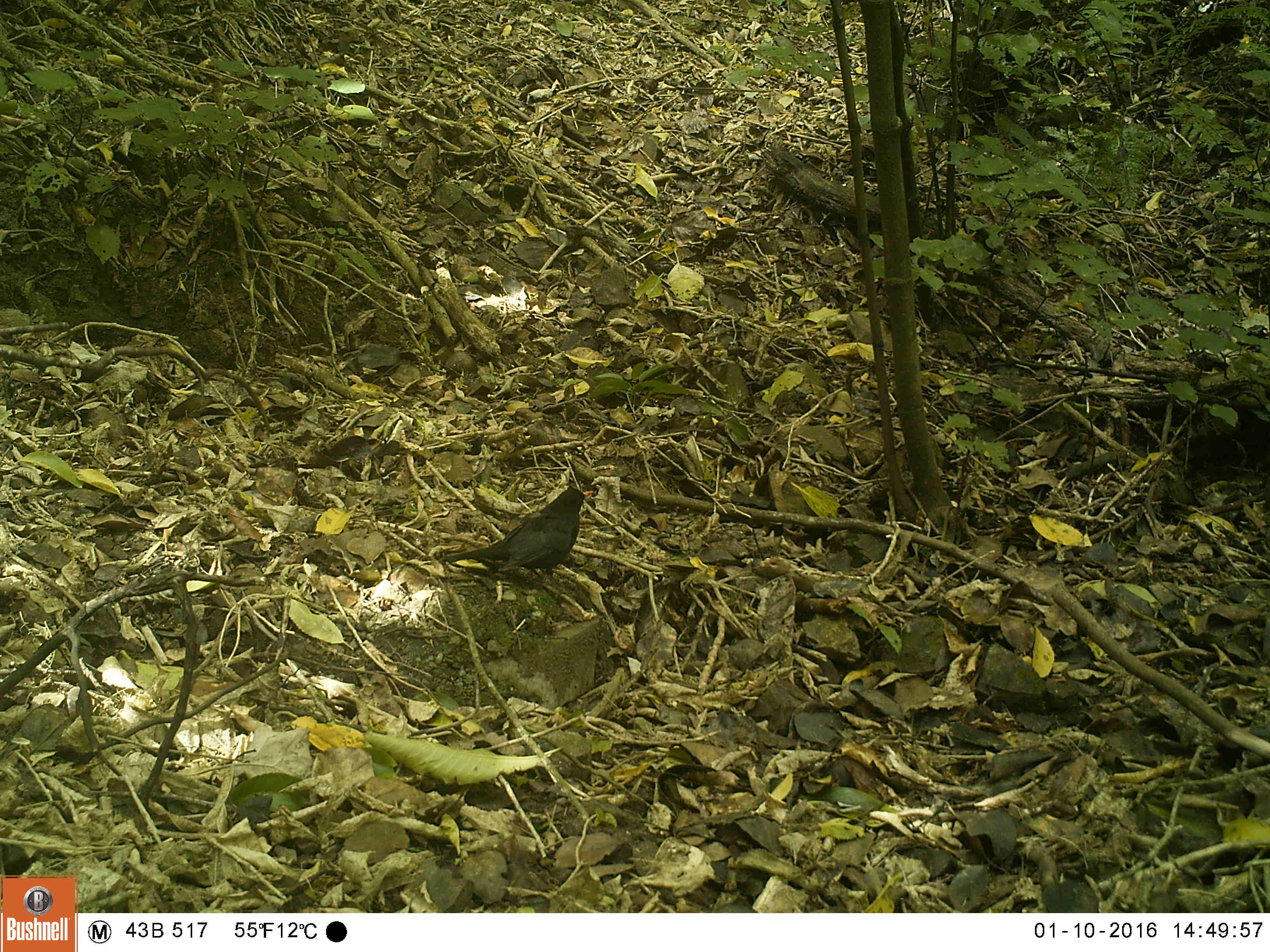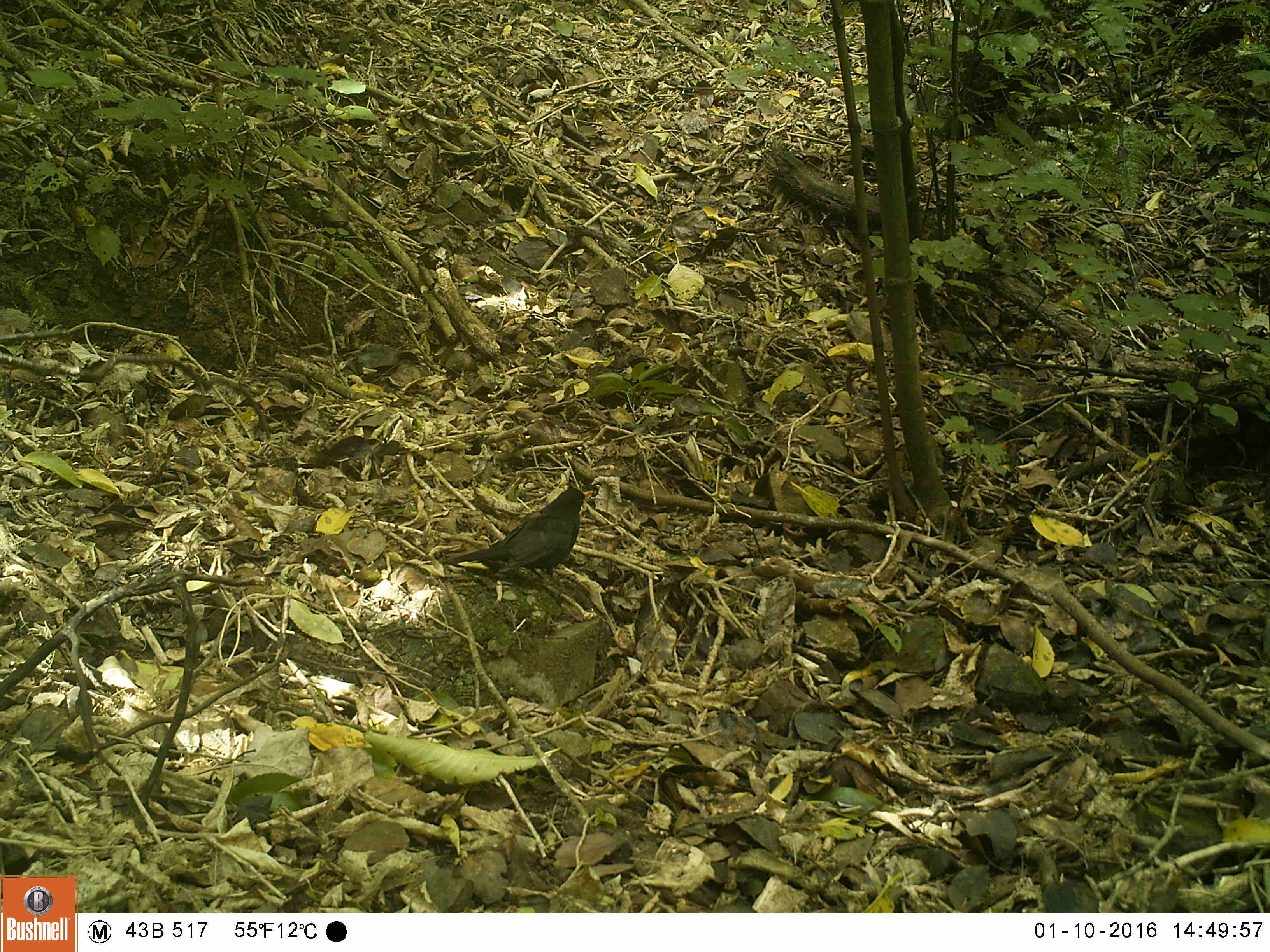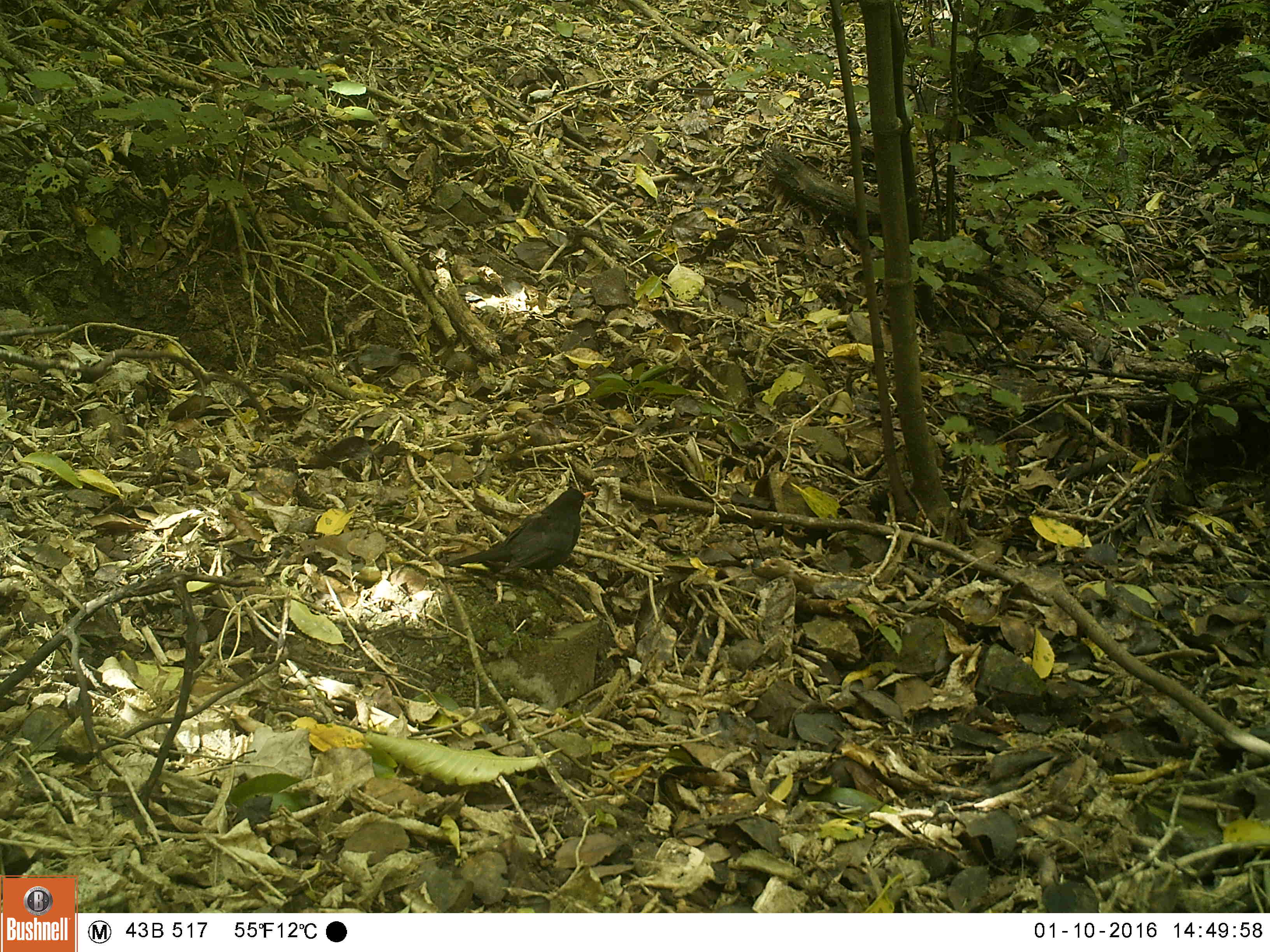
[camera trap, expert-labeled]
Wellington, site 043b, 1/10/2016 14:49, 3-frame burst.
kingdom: Animalia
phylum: Chordata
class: Aves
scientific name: Aves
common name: bird